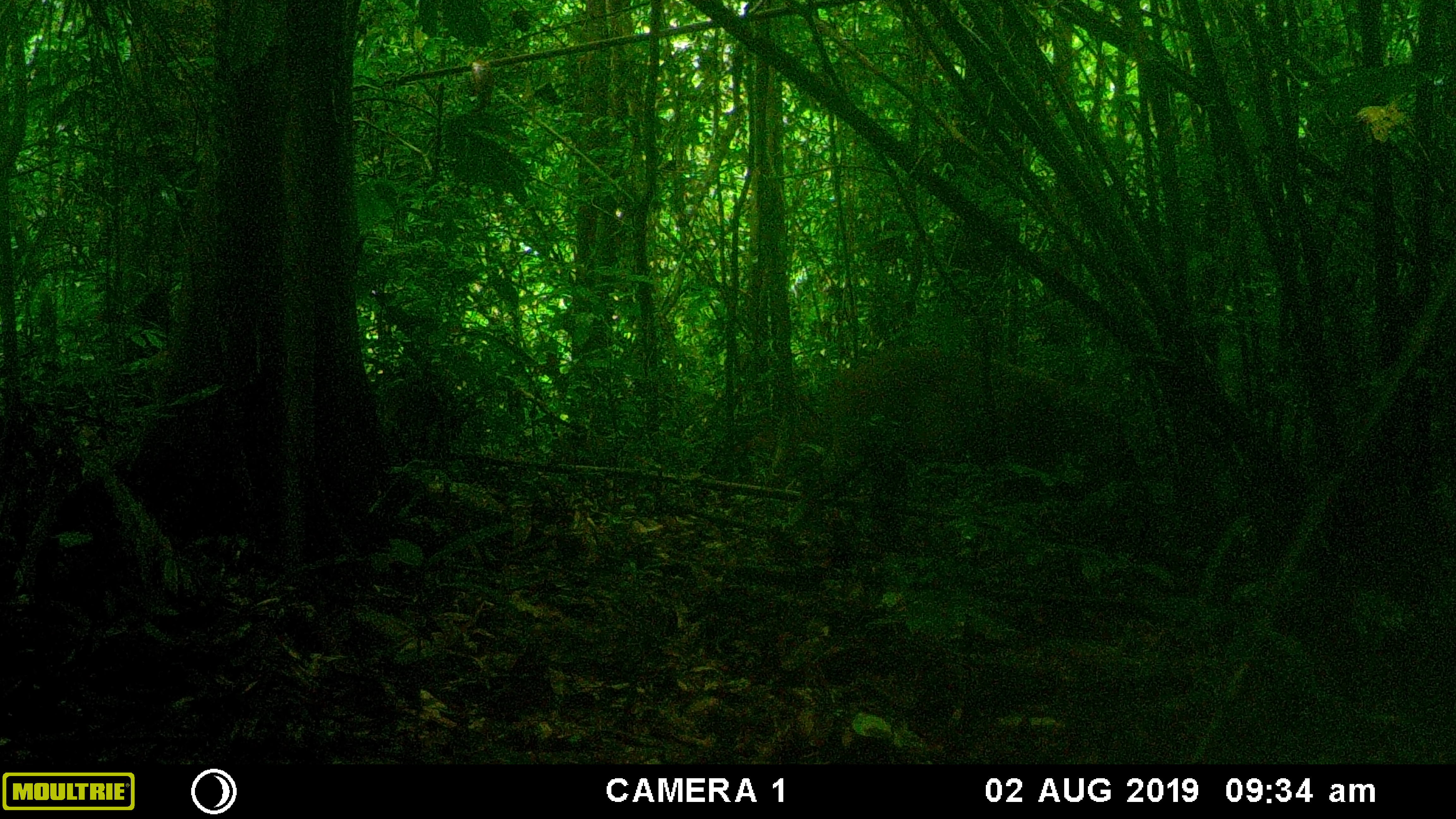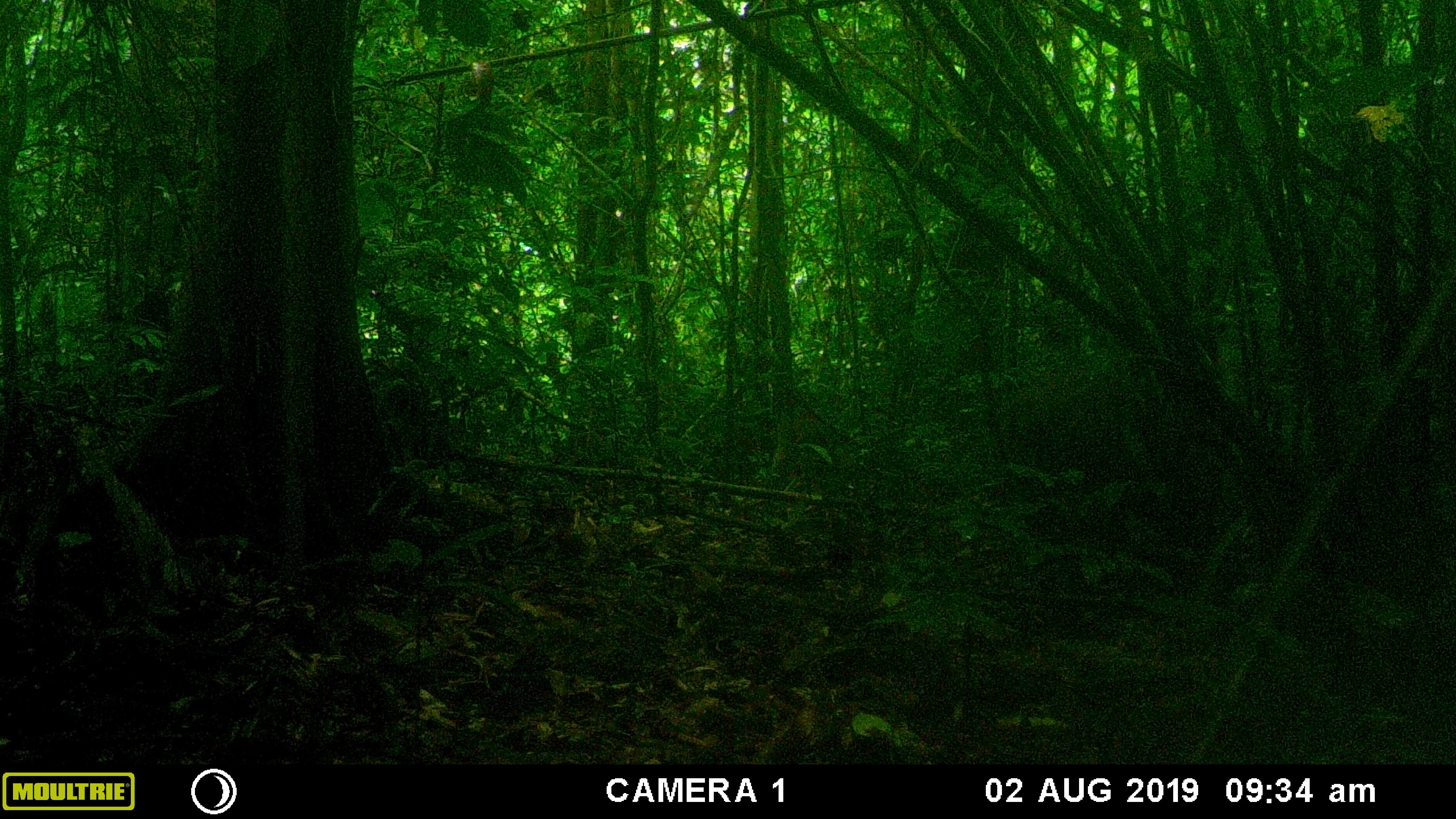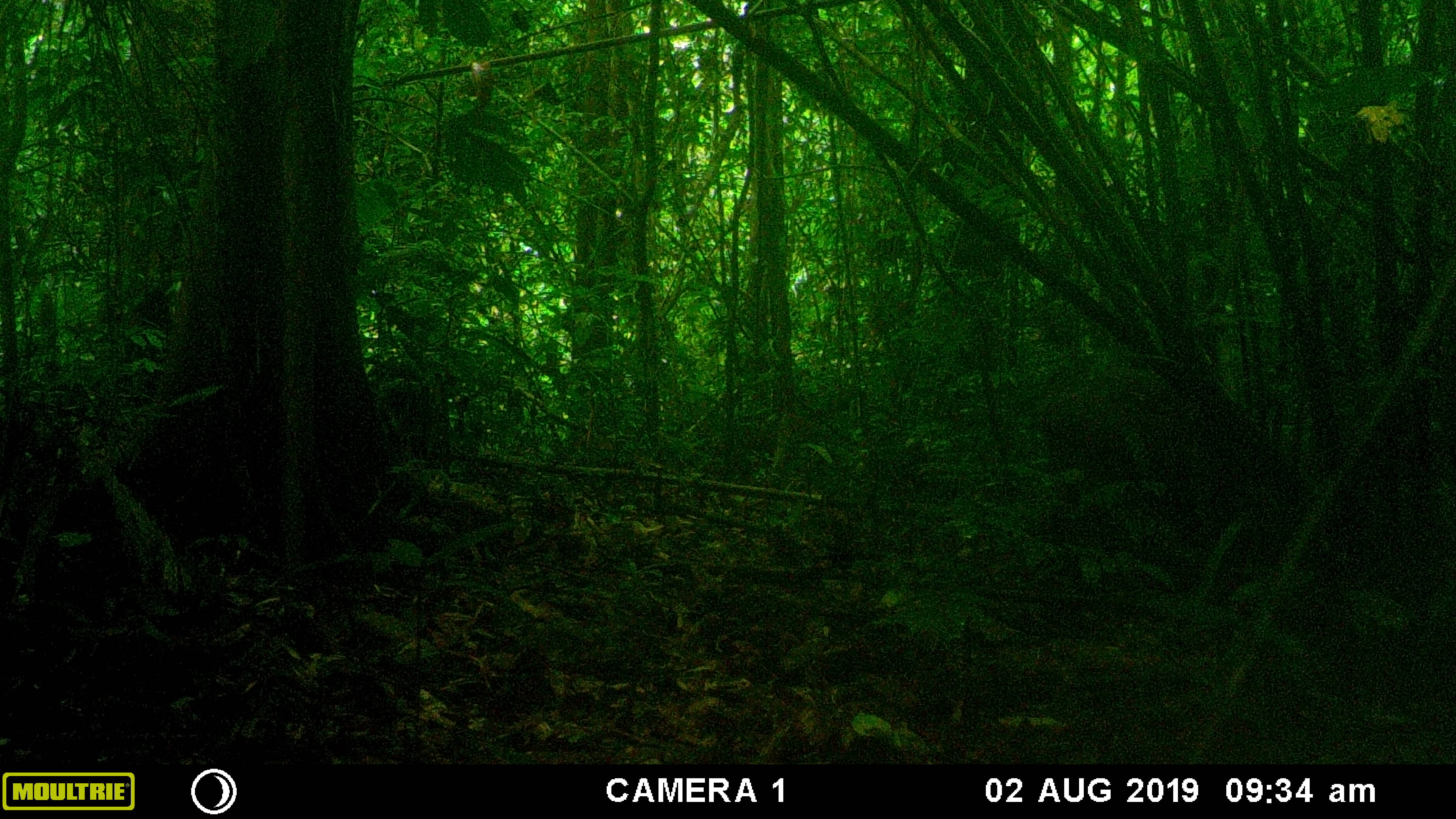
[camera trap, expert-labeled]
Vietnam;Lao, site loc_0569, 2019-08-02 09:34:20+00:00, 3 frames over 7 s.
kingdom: Animalia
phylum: Chordata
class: Mammalia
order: Artiodactyla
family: Suidae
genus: Sus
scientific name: Sus scrofa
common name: eurasian wild pig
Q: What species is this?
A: Eurasian wild pig (Sus scrofa).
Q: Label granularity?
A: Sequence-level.